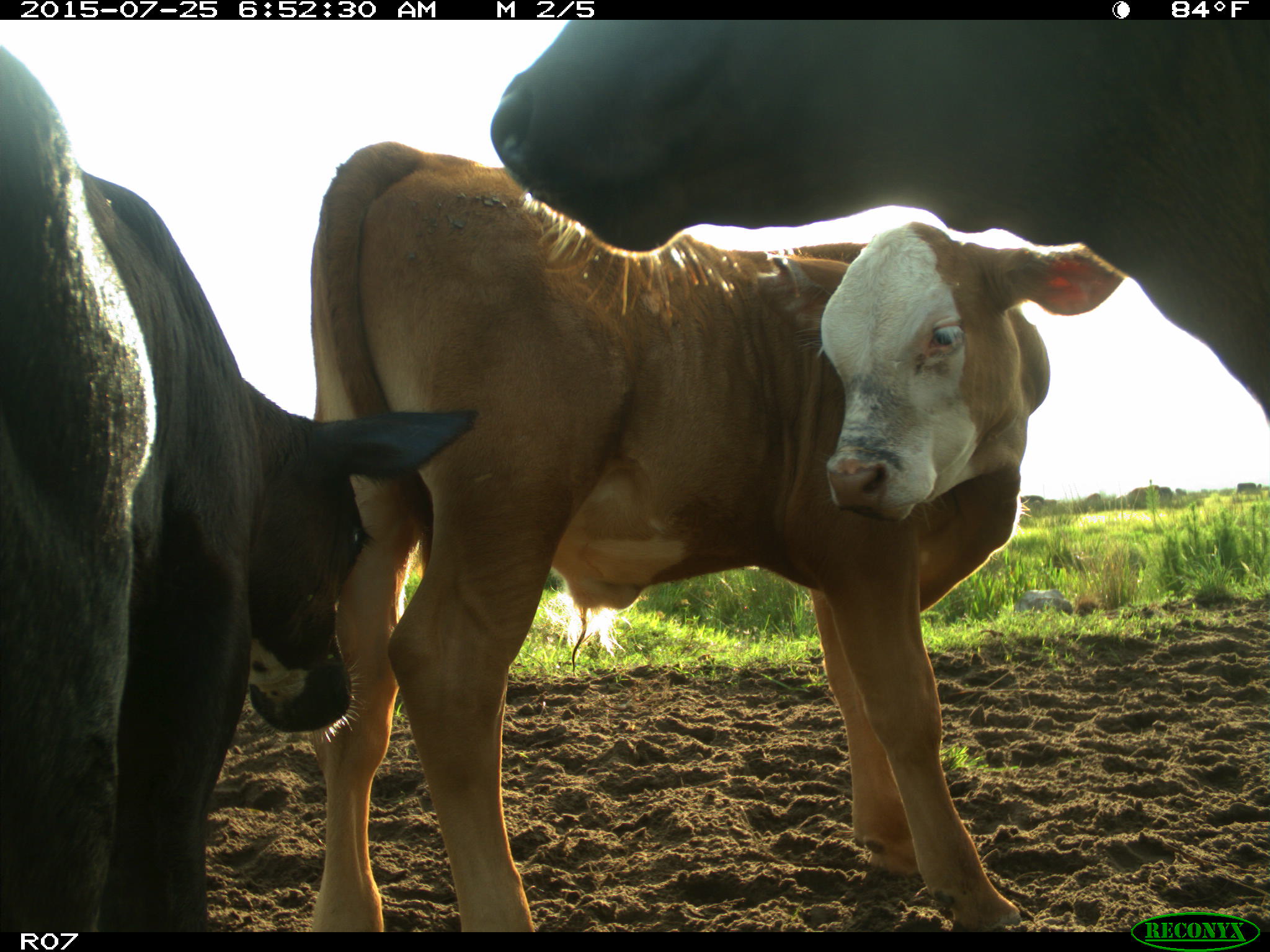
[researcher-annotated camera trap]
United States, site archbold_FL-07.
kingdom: Animalia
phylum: Chordata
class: Mammalia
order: Artiodactyla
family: Bovidae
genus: Bos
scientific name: Bos taurus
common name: domestic cow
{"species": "Bos taurus (domestic cow)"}